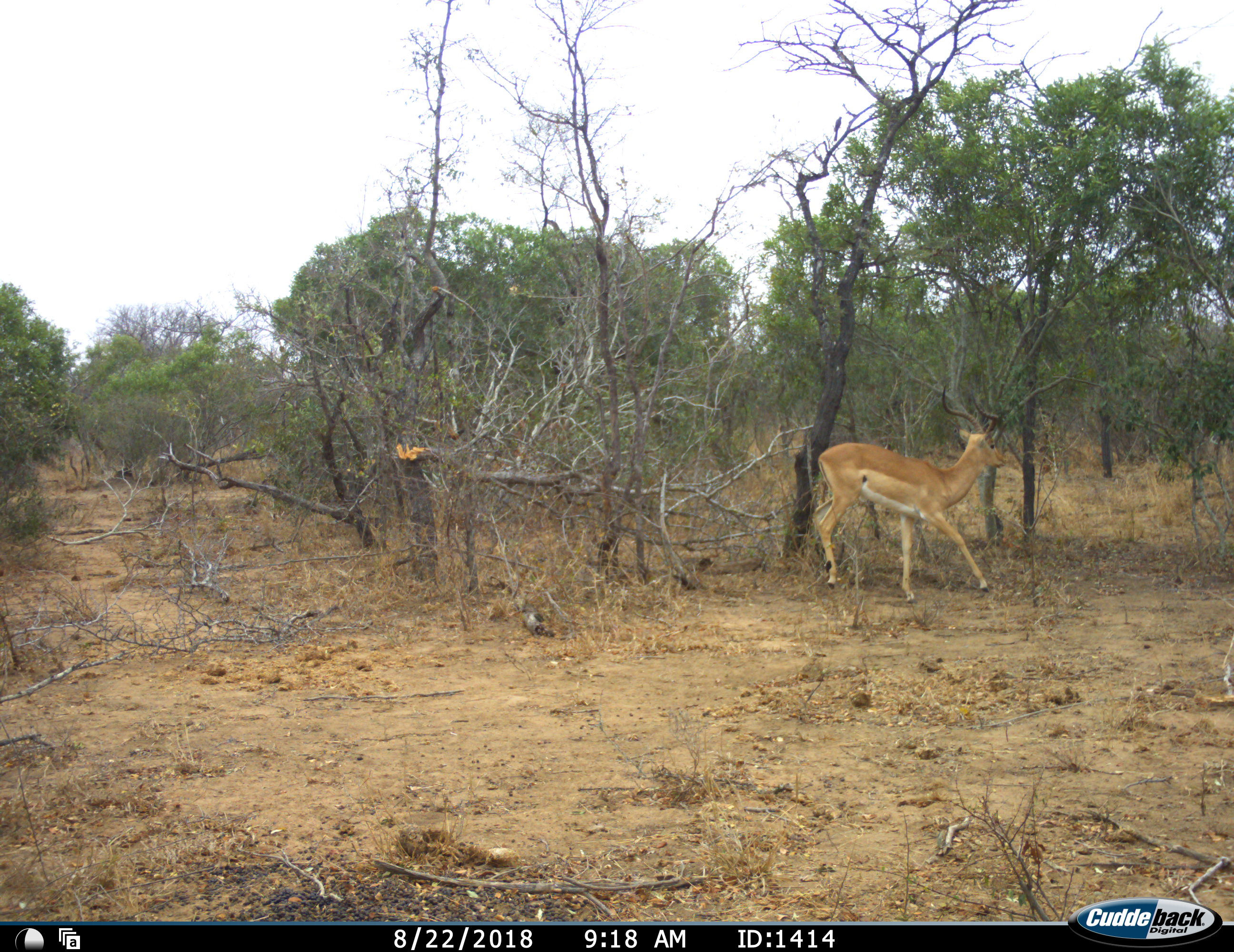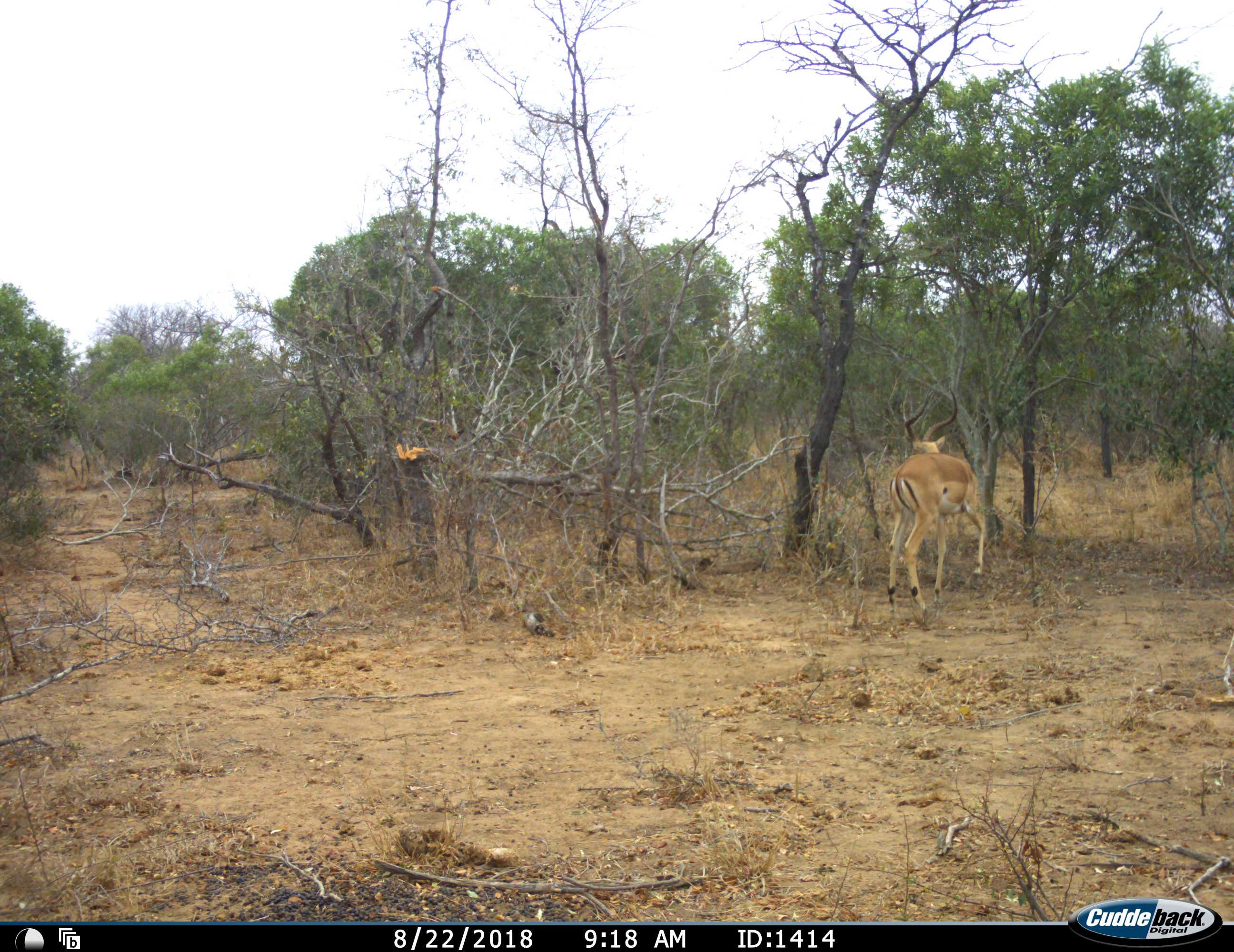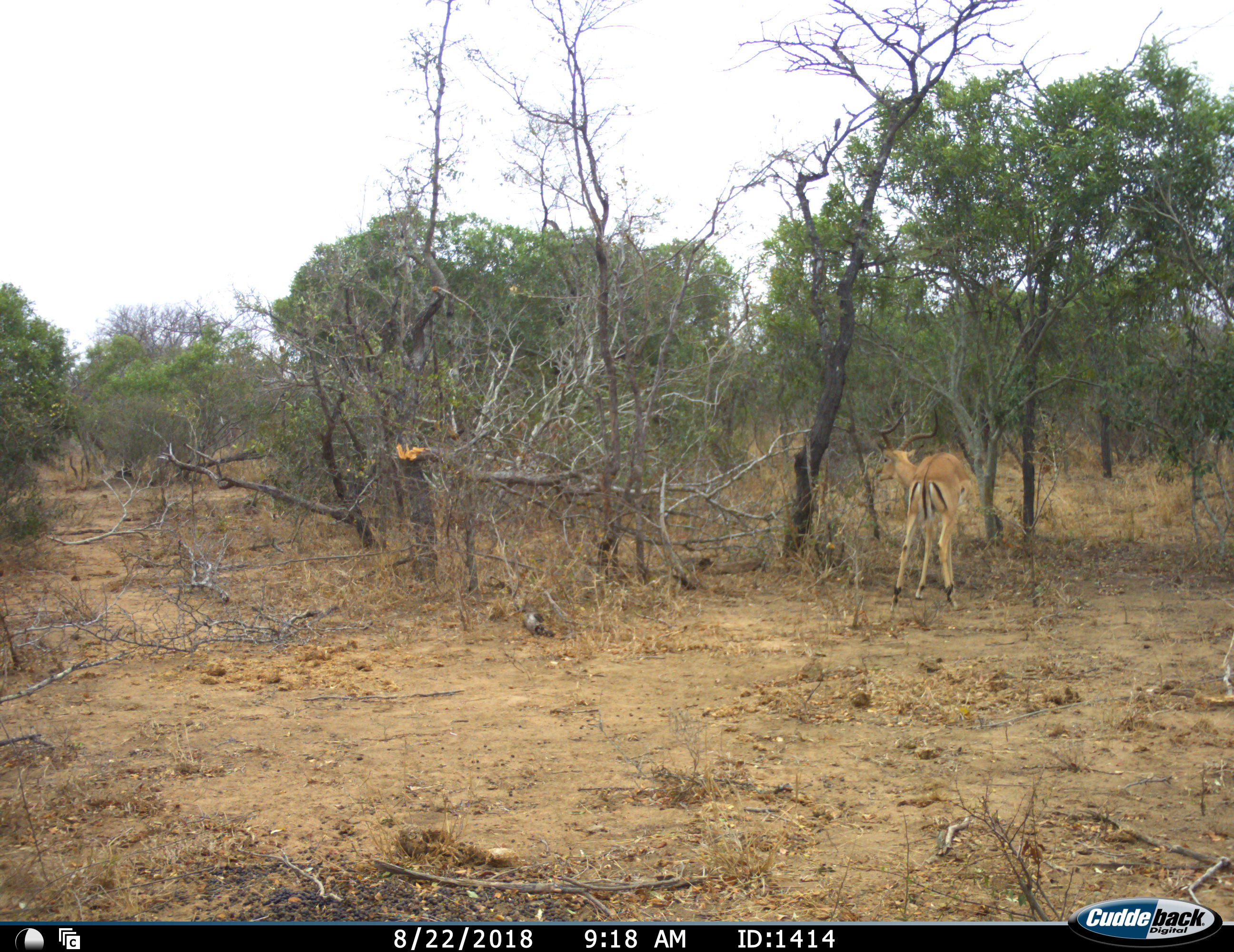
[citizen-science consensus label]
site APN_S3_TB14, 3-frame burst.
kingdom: Animalia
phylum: Chordata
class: Mammalia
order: Artiodactyla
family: Bovidae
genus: Aepyceros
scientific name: Aepyceros melampus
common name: impala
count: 1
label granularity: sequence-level